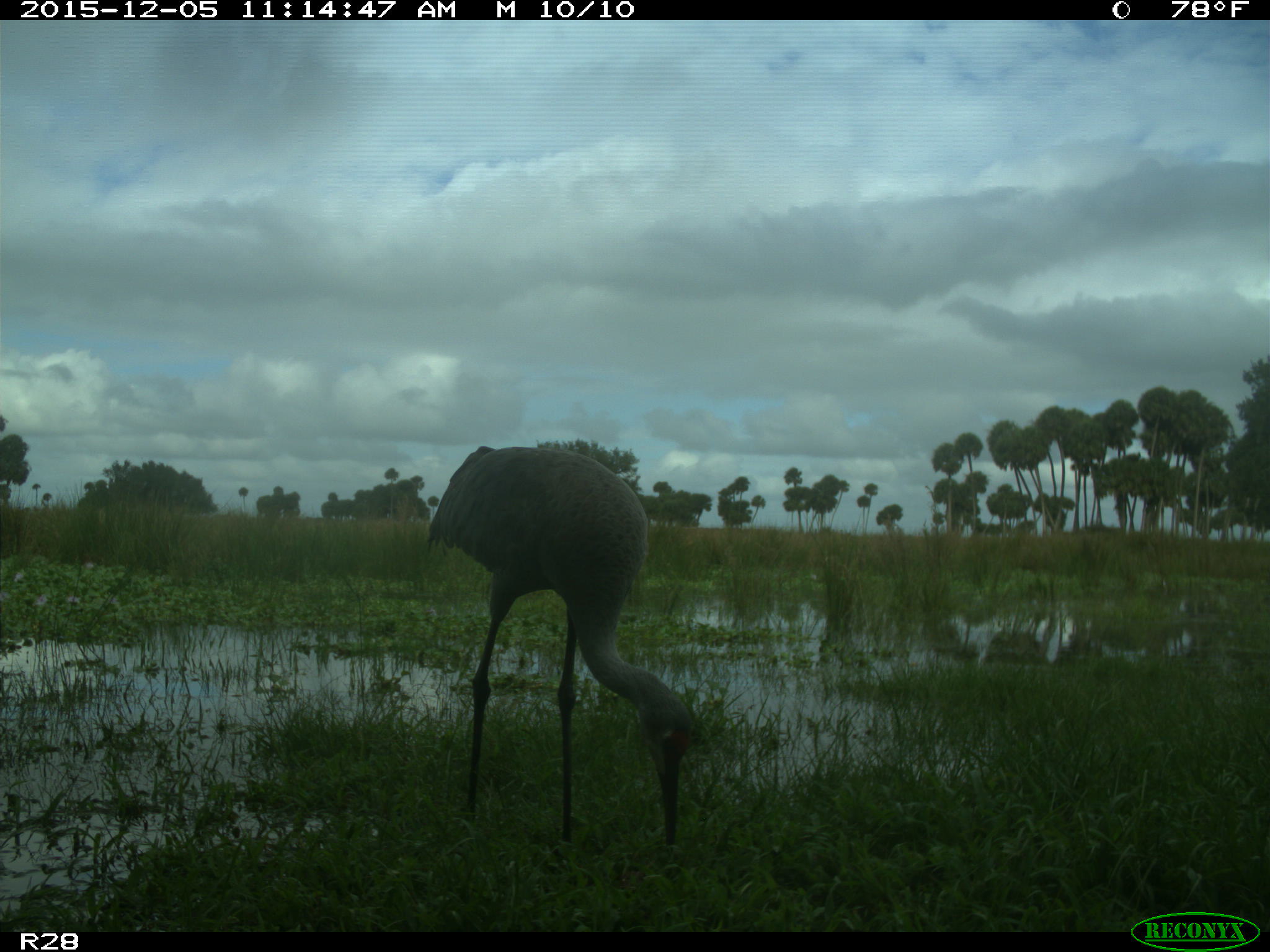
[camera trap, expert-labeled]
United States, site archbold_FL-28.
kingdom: Animalia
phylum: Chordata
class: Aves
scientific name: Aves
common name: birds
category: unidentified bird